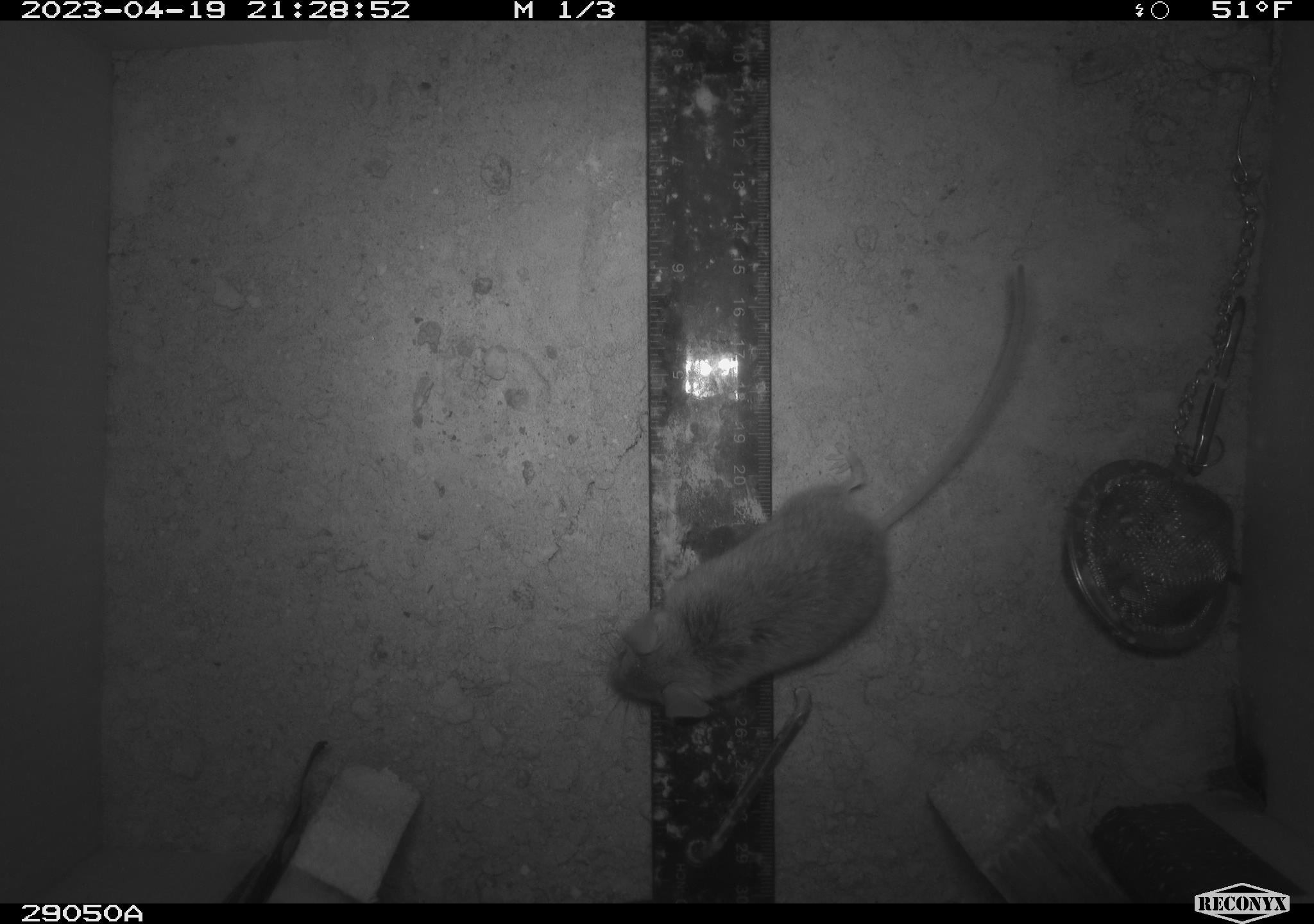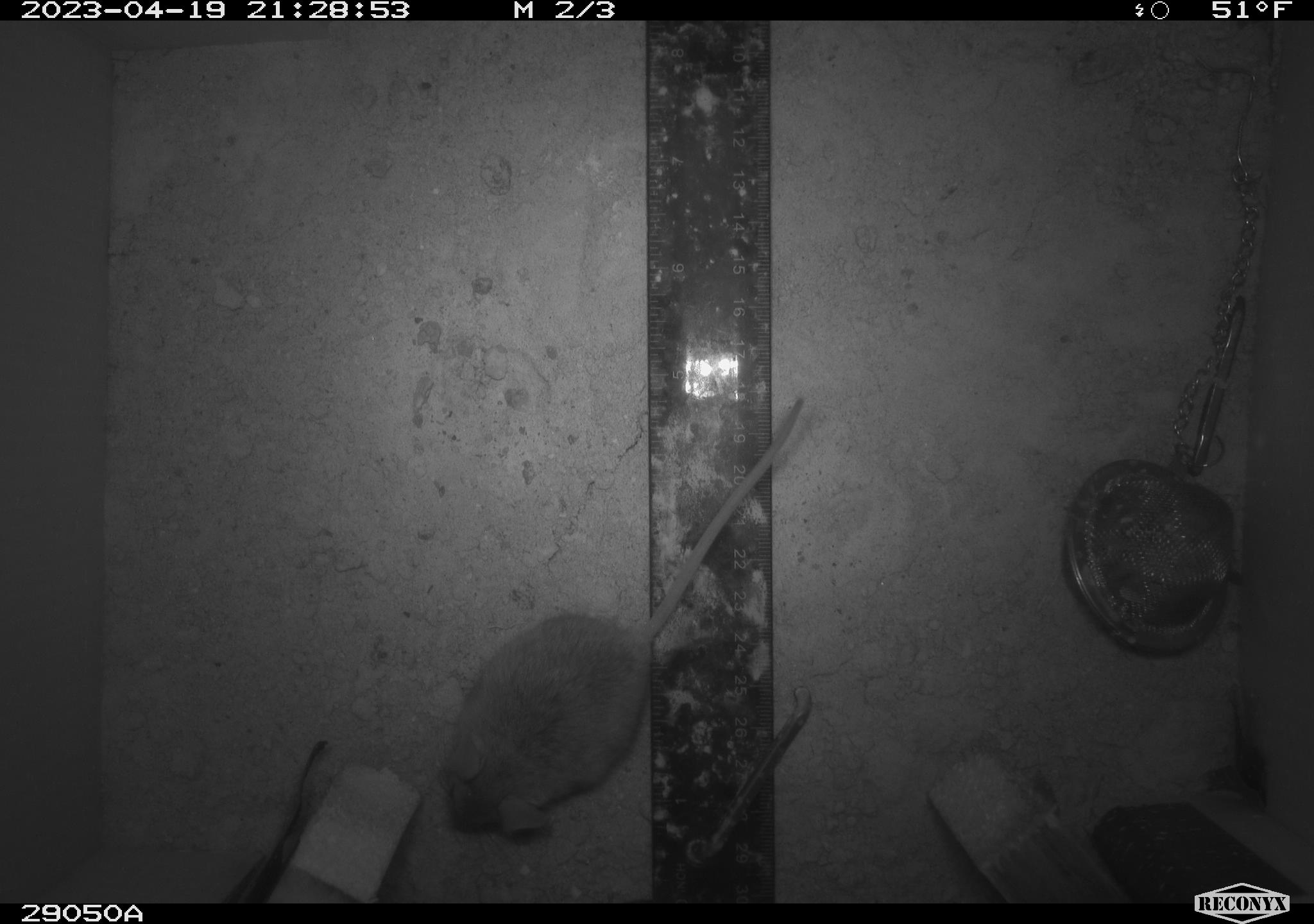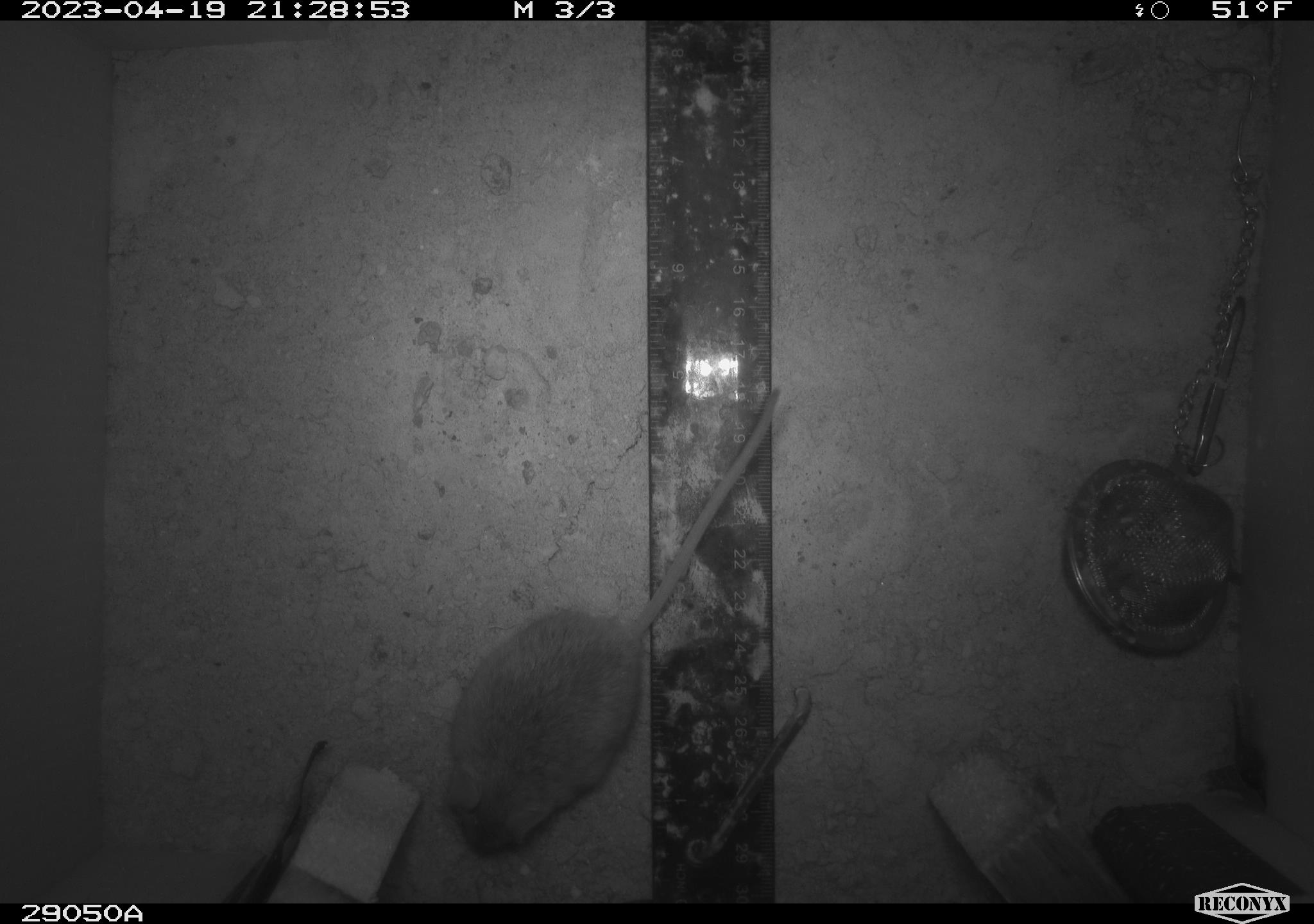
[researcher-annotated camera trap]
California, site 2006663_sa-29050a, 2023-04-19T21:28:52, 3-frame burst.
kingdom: Animalia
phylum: Chordata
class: Mammalia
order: Rodentia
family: Cricetidae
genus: Peromyscus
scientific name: Peromyscus eremicus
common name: cactus mouse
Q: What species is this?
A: Cactus mouse (Peromyscus eremicus).